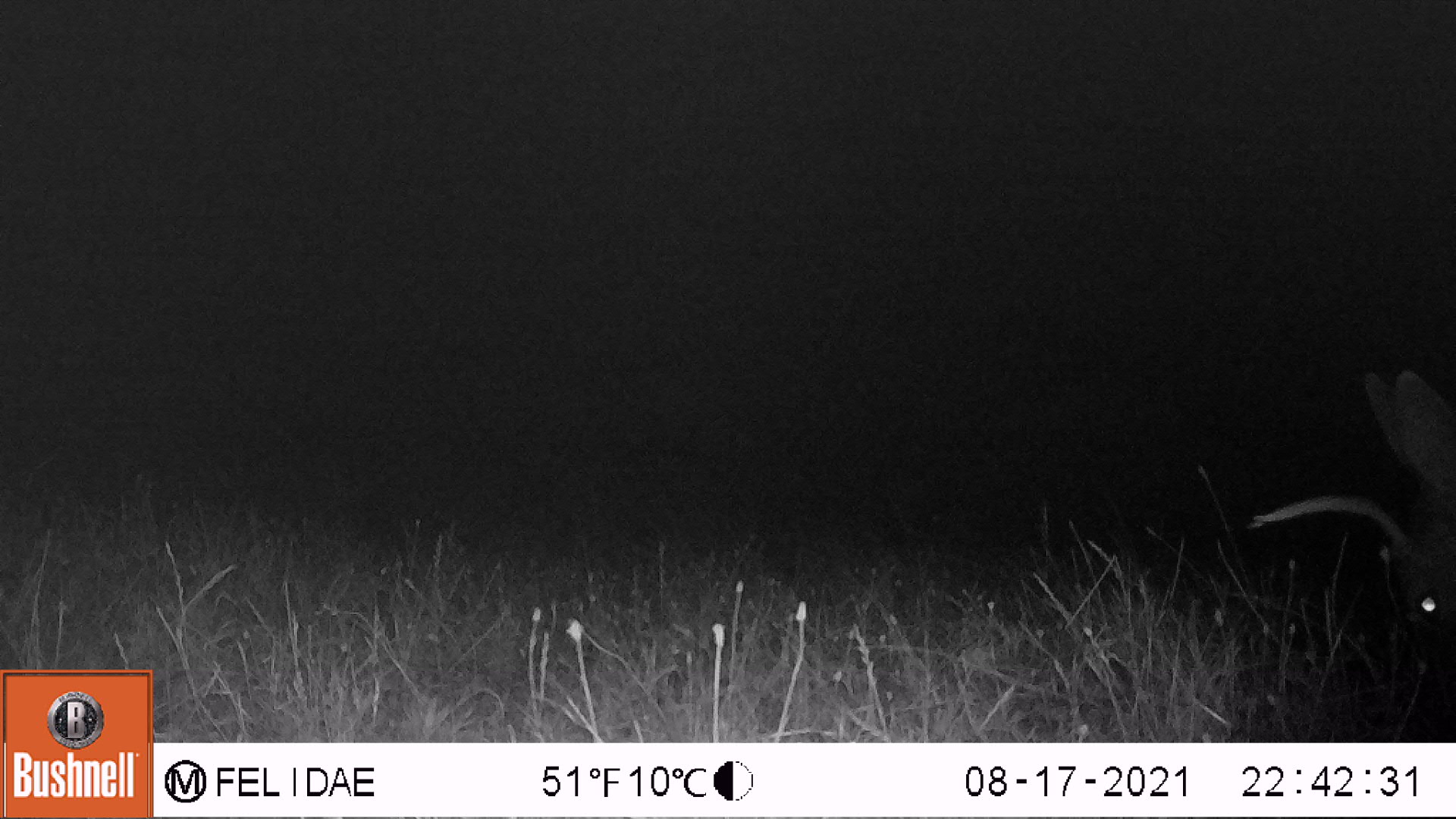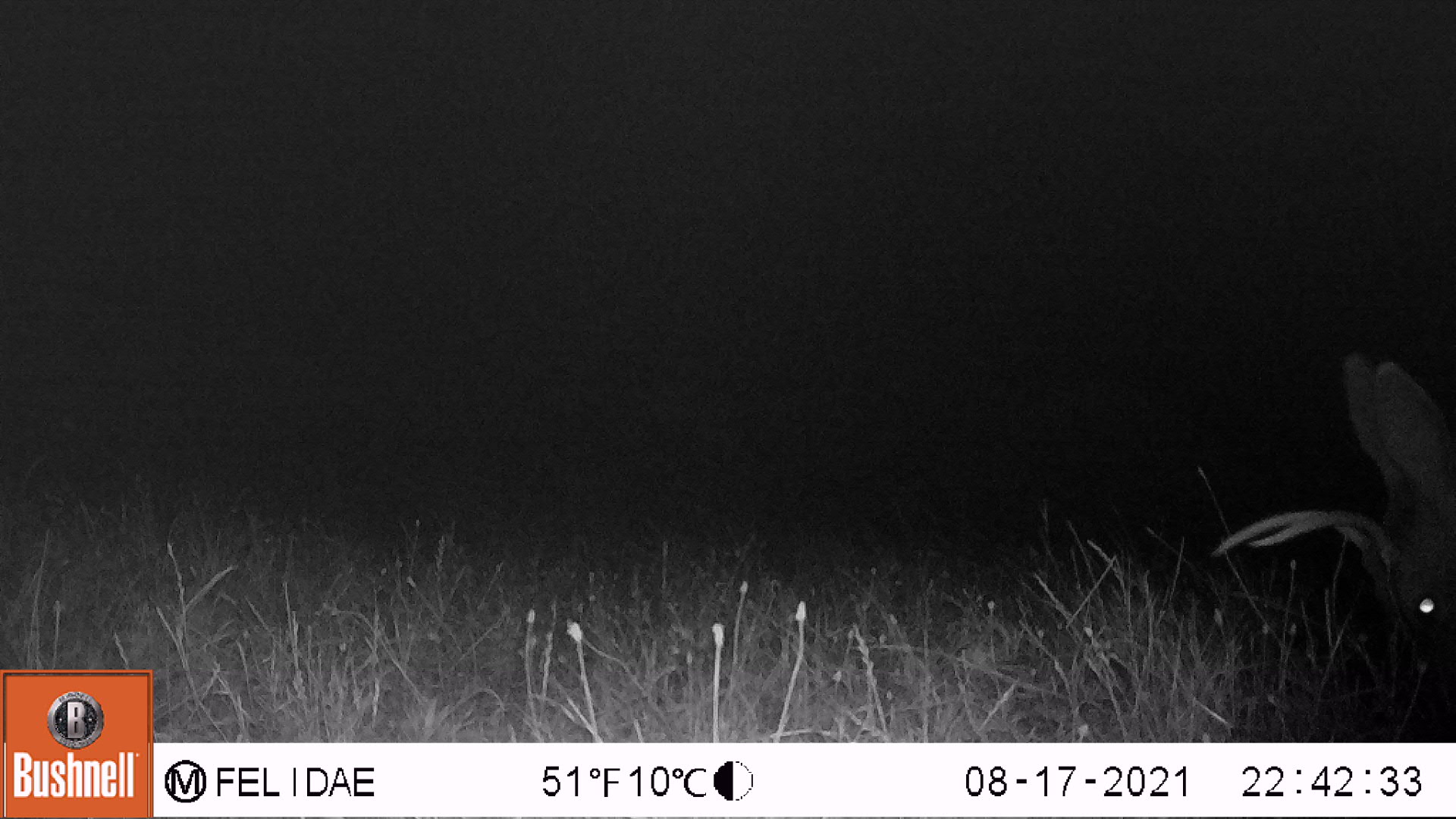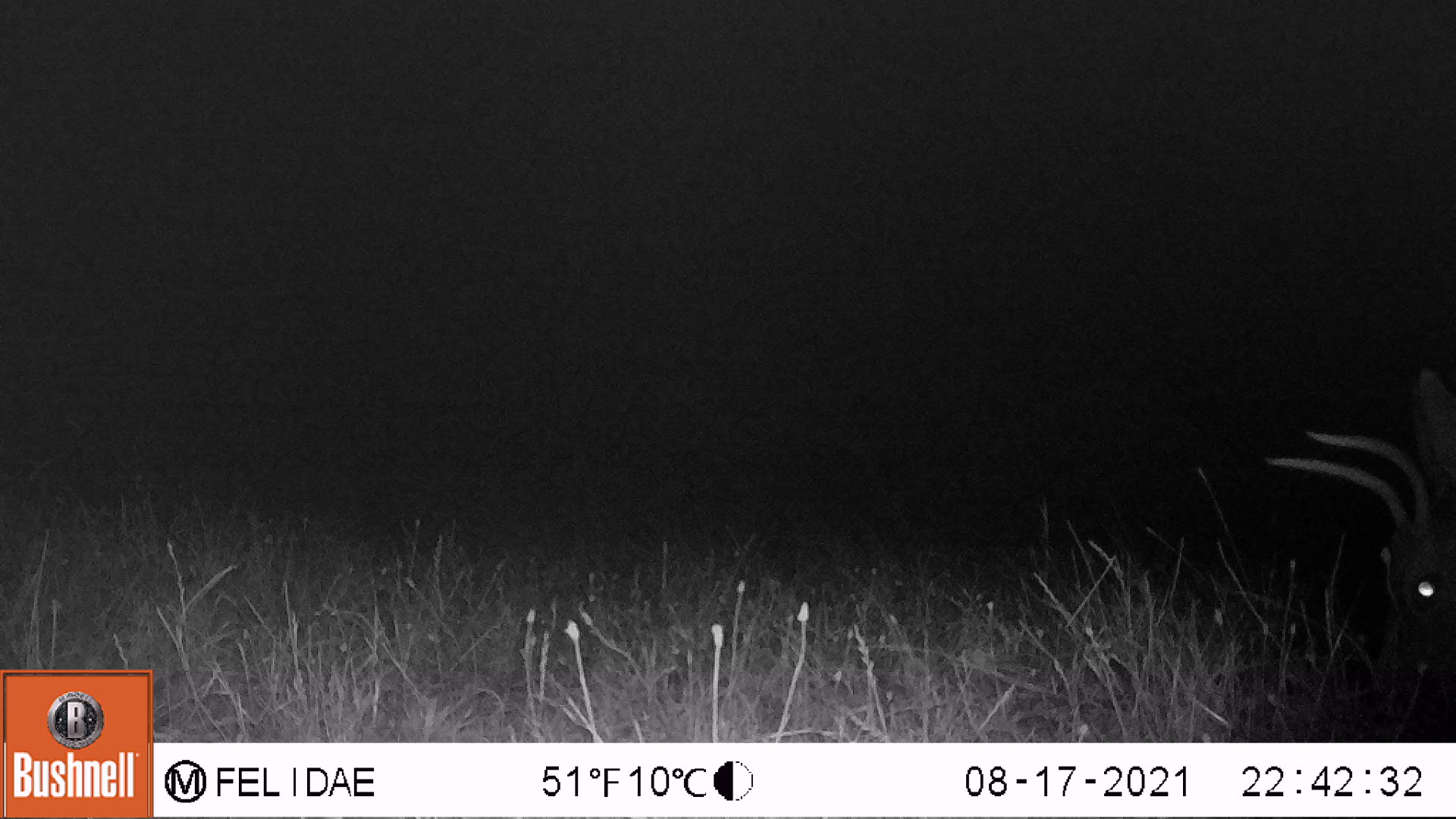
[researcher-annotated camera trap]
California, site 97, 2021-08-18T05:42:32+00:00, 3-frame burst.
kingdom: Animalia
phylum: Chordata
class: Mammalia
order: Artiodactyla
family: Cervidae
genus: Odocoileus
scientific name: Odocoileus hemionus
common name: mule deer